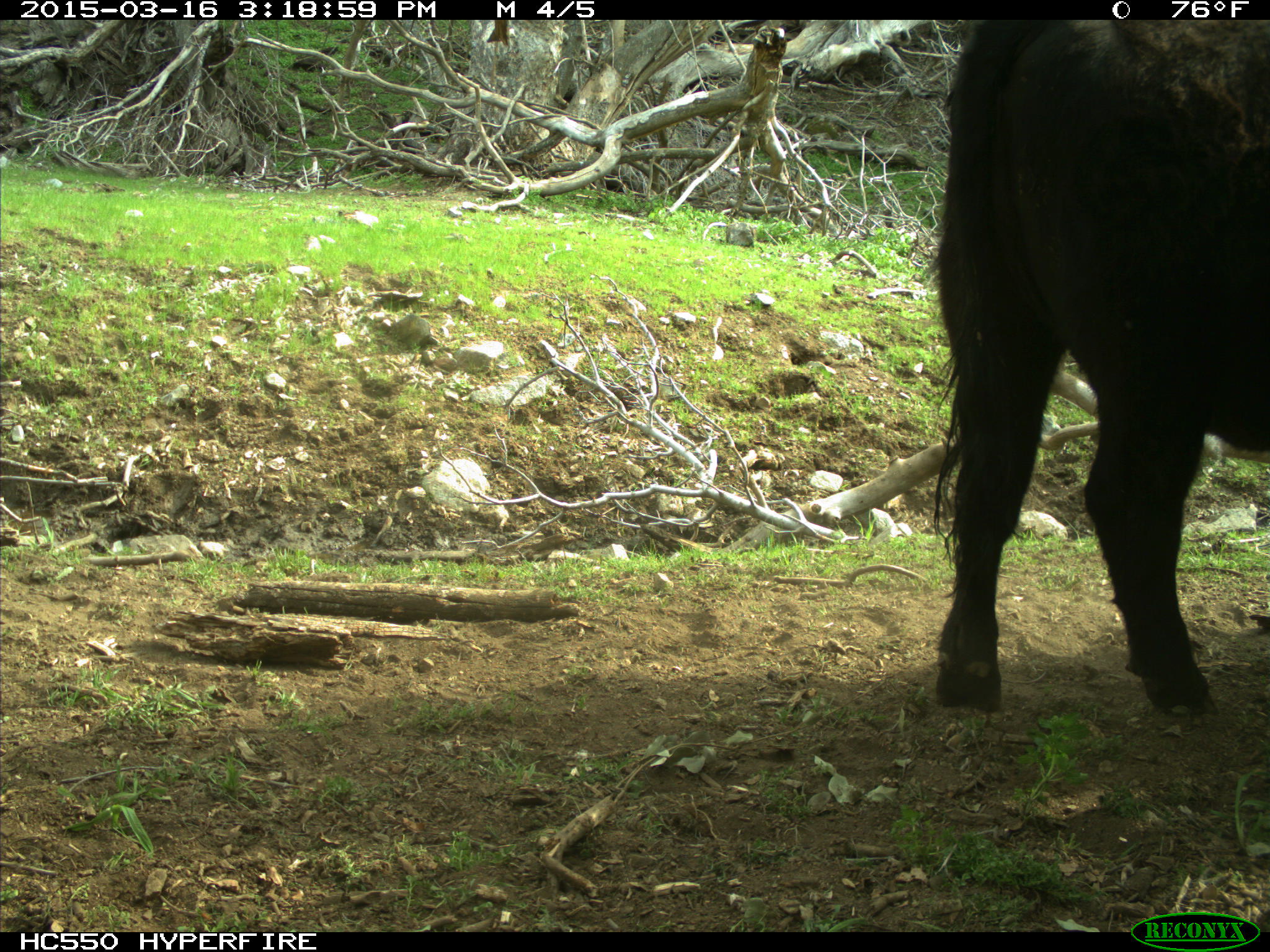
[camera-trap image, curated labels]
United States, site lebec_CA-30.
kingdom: Animalia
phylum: Chordata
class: Mammalia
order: Artiodactyla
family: Bovidae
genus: Bos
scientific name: Bos taurus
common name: domestic cow